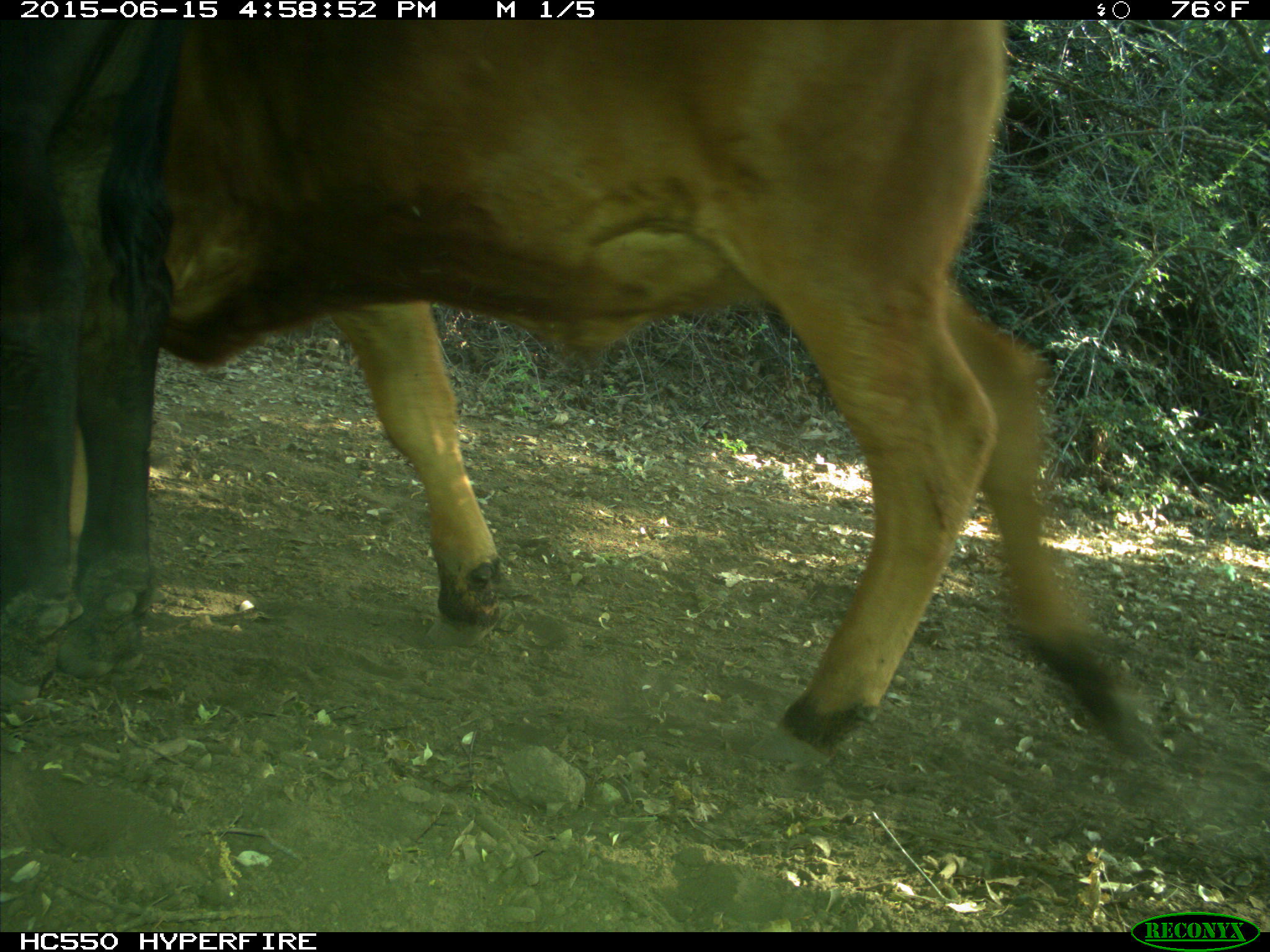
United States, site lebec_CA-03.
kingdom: Animalia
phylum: Chordata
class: Mammalia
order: Artiodactyla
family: Bovidae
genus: Bos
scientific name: Bos taurus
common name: domestic cow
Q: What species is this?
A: Bos taurus (domestic cow).